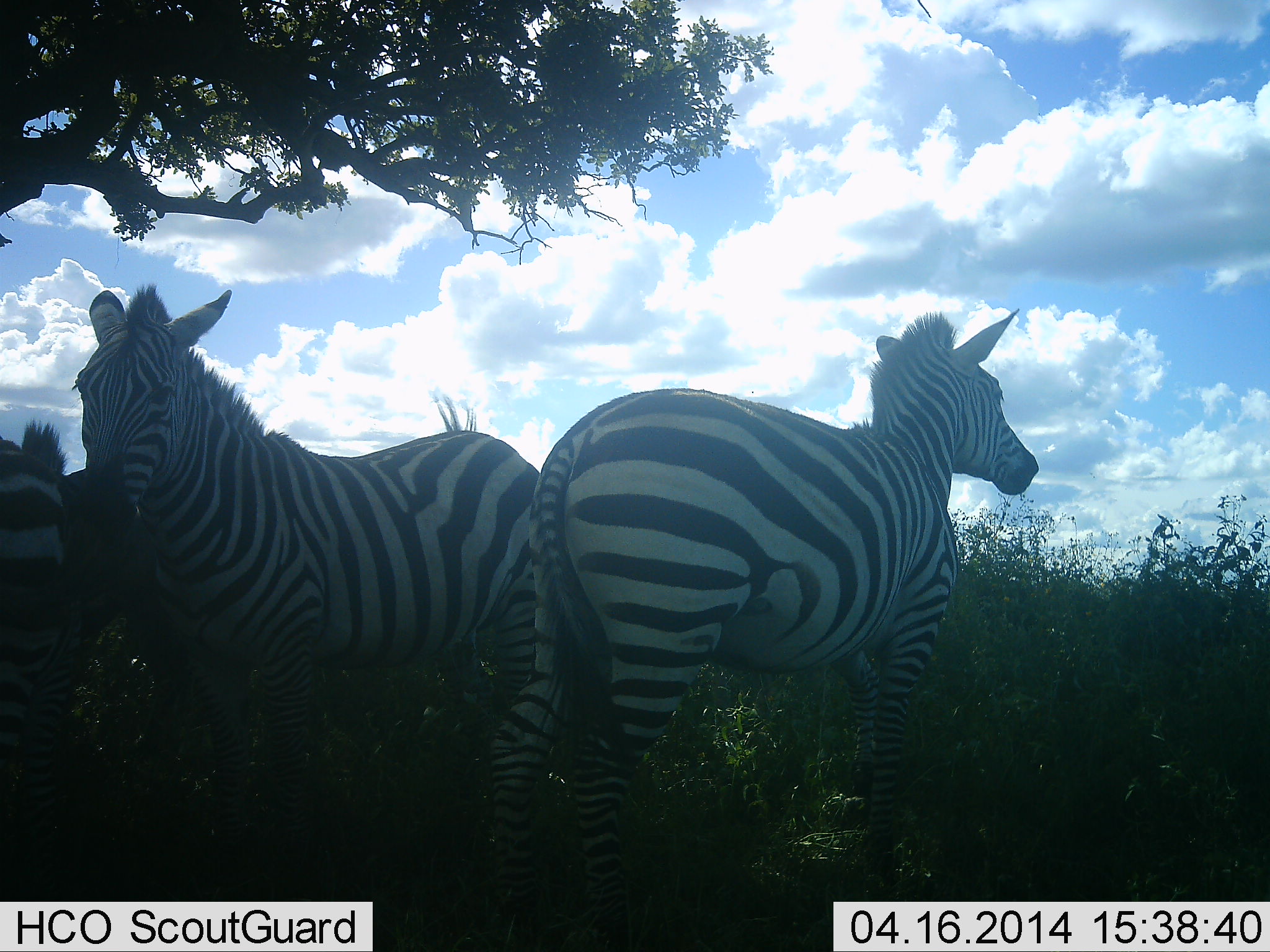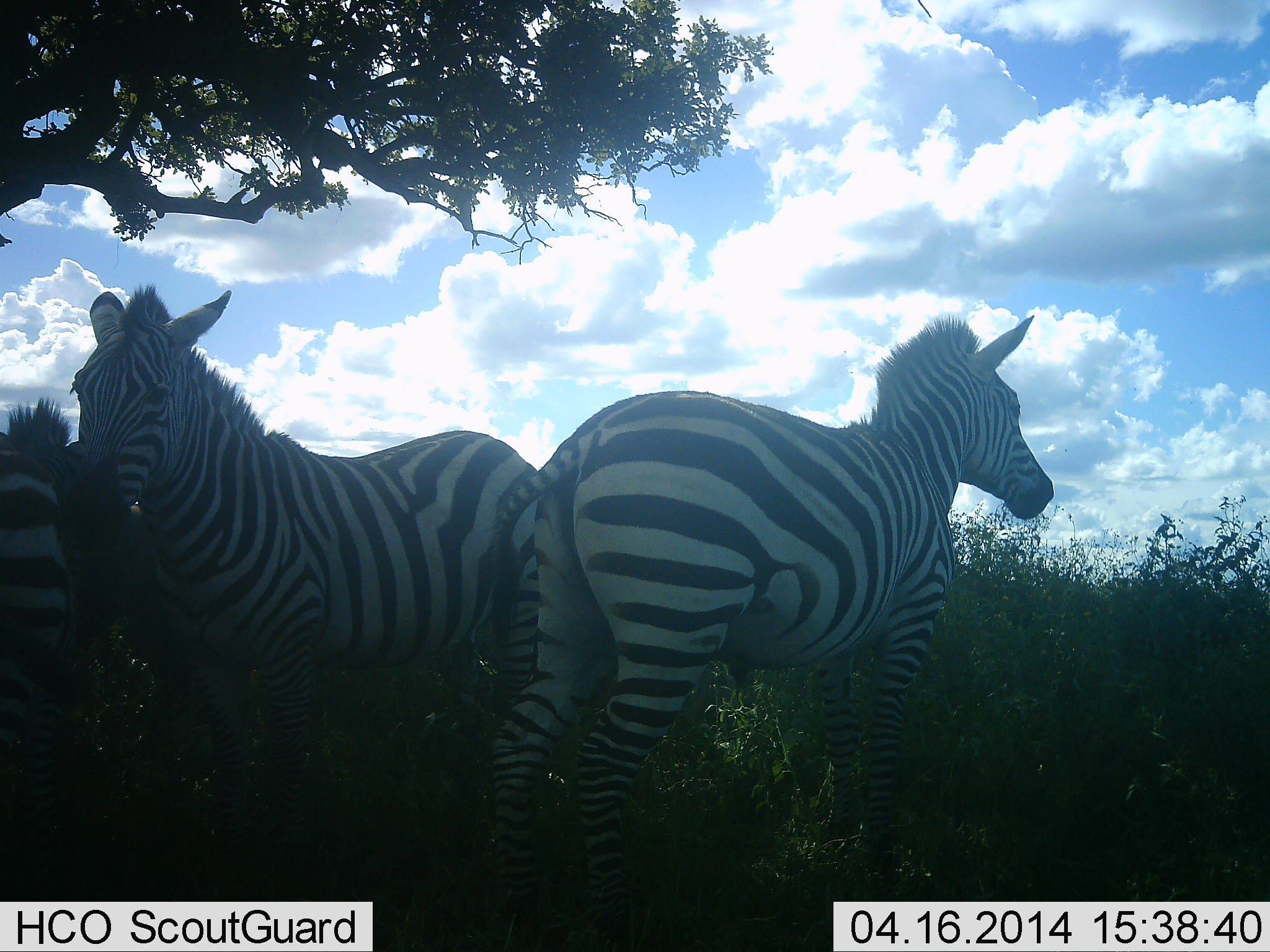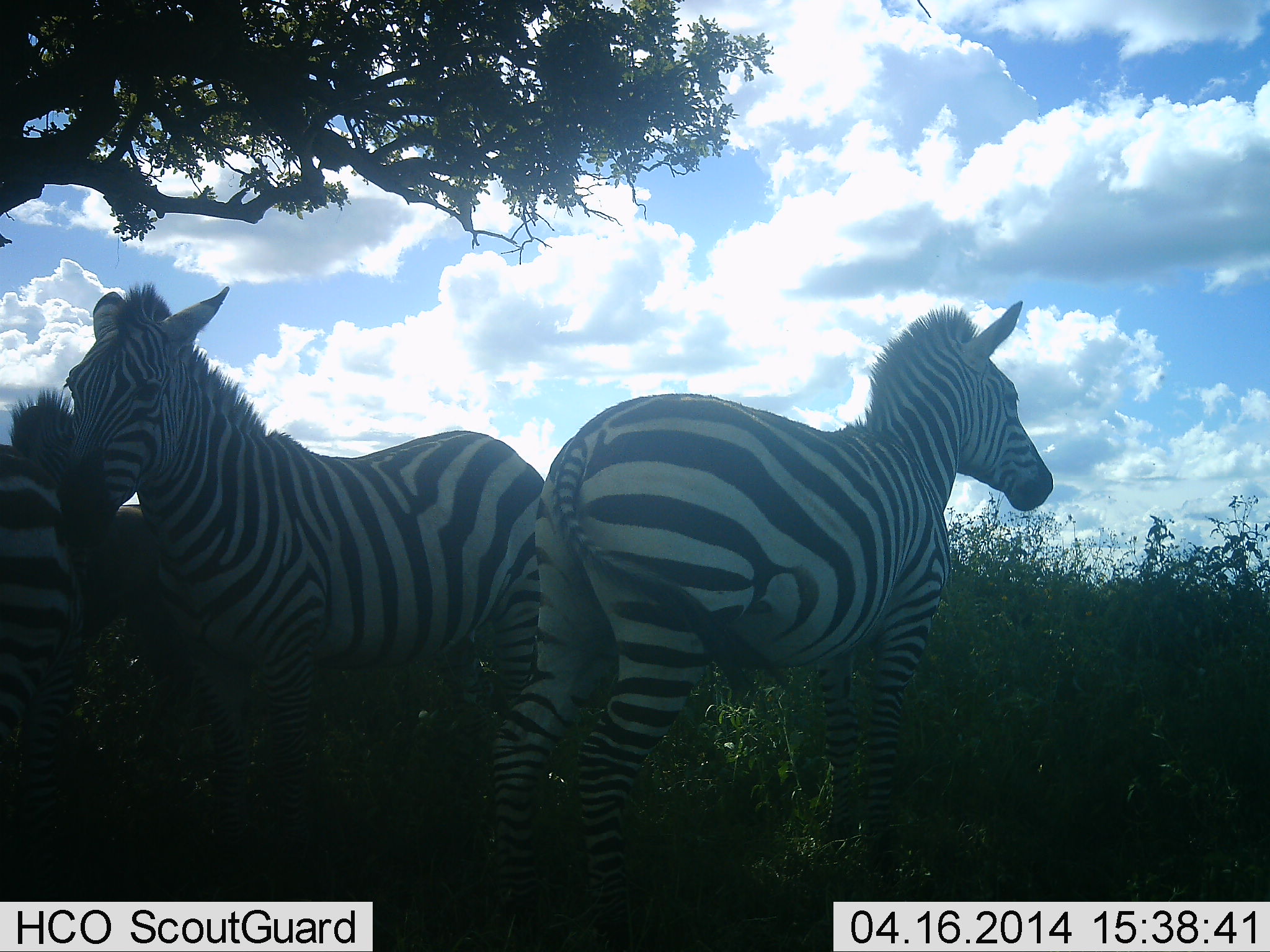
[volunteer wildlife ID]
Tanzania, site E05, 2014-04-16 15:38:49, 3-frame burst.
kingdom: Animalia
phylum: Chordata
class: Mammalia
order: Perissodactyla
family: Equidae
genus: Equus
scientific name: Equus quagga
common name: plains zebra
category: zebra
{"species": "zebra (plains zebra) (Equus quagga)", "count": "3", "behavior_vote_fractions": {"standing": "90%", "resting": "20%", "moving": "10%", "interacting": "10%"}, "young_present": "0%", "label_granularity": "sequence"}